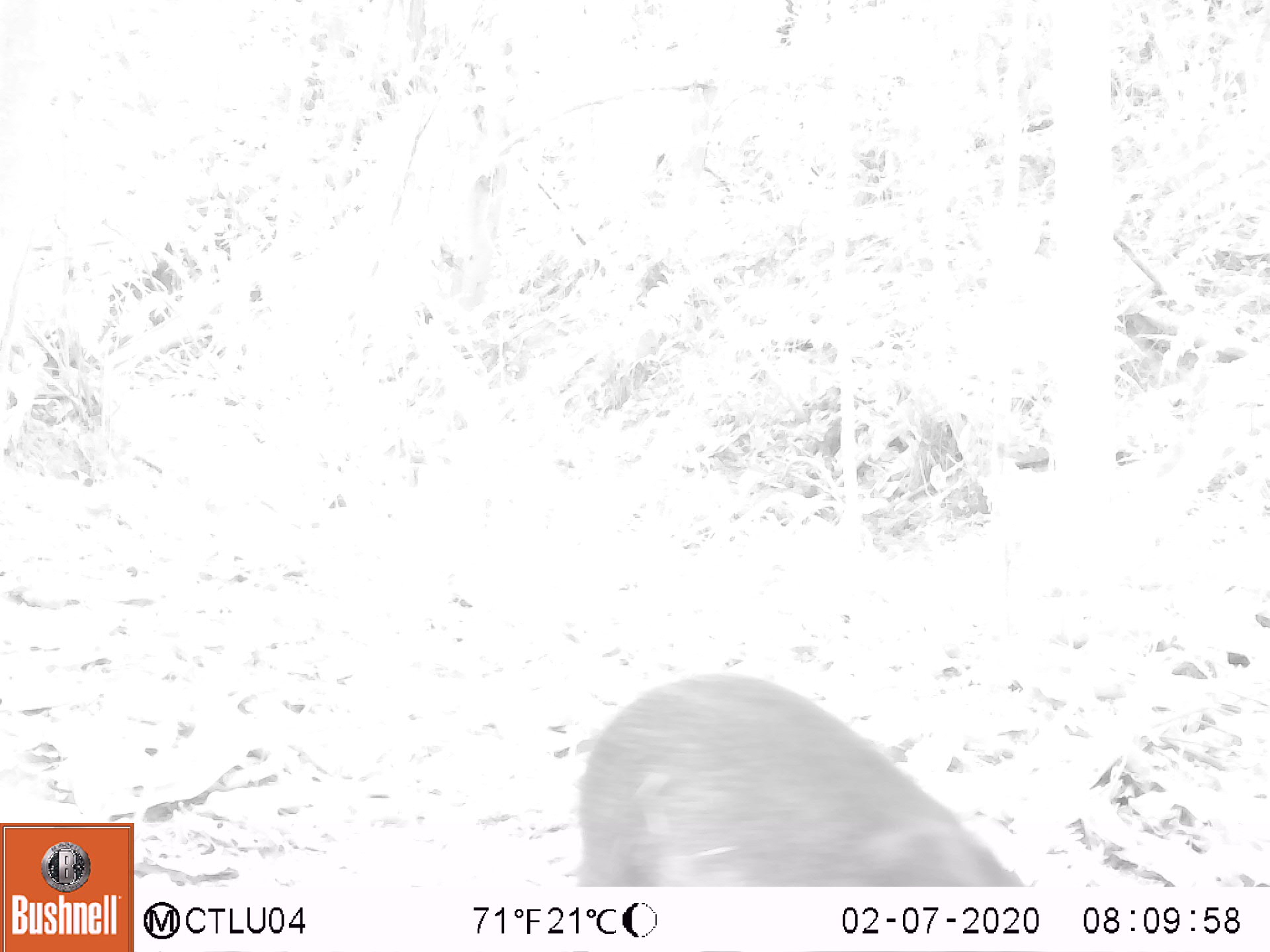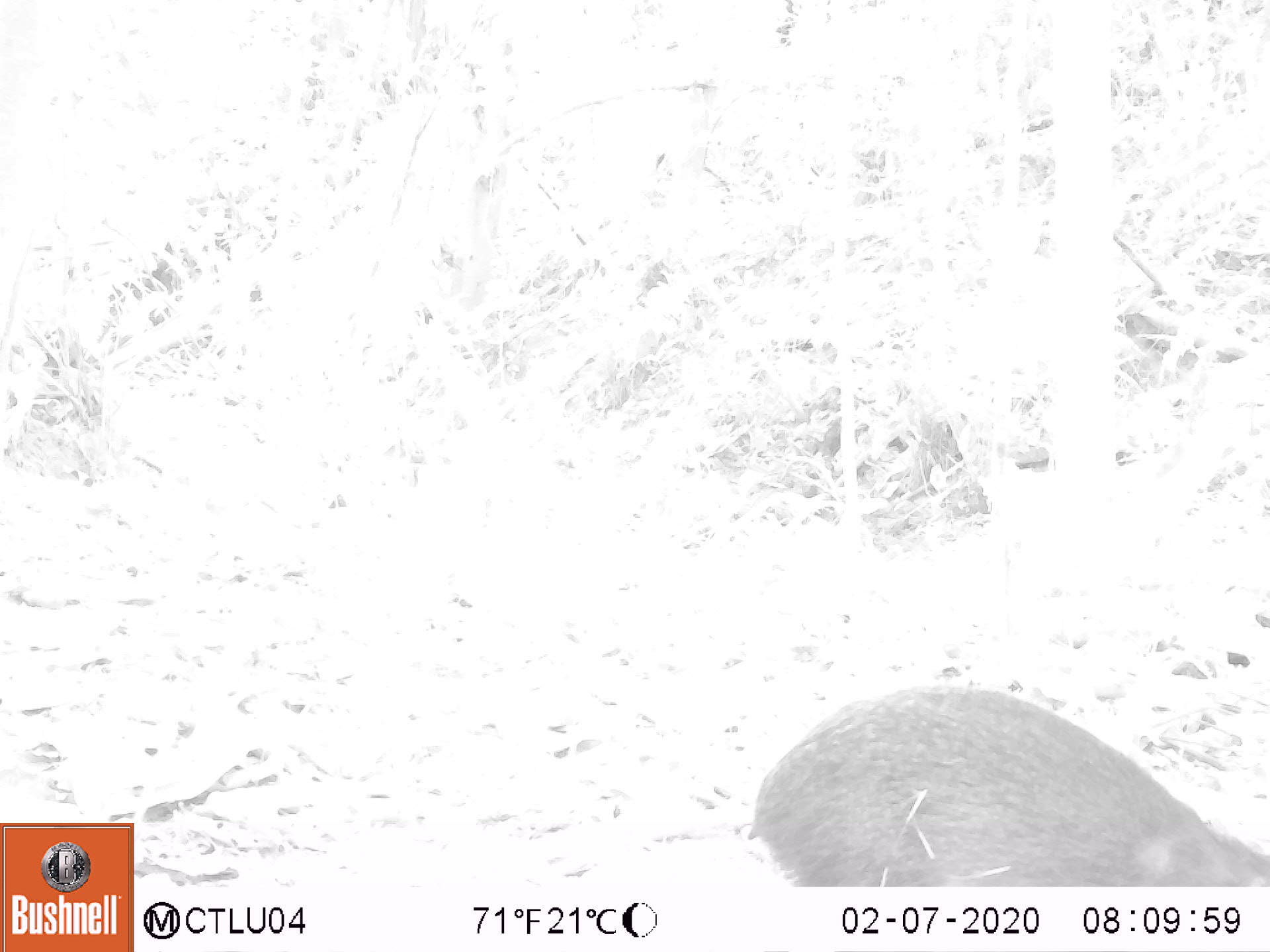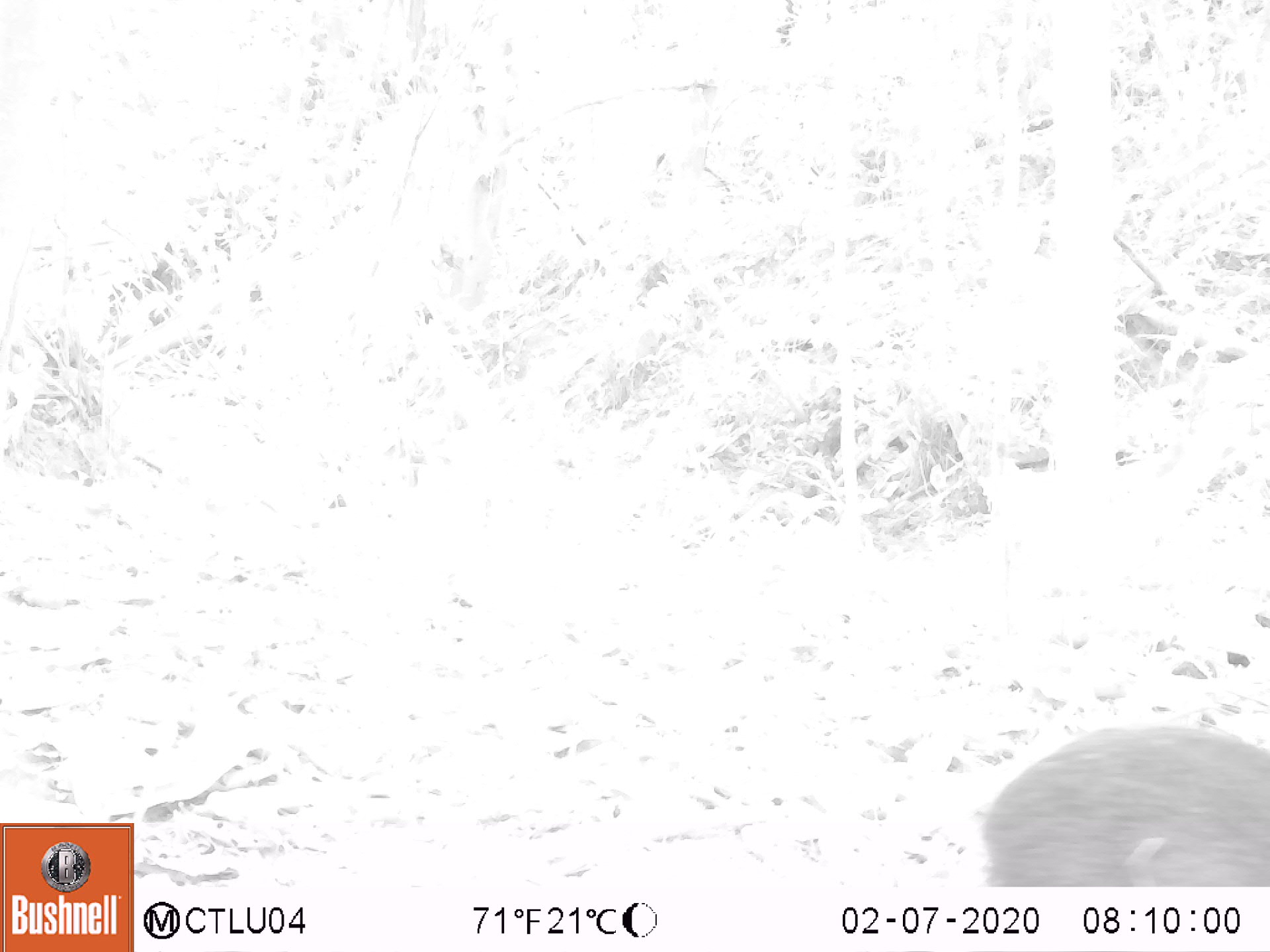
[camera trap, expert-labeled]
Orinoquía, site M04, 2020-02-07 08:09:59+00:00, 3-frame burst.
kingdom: Animalia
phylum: Chordata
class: Mammalia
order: Rodentia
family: Dasyproctidae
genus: Dasyprocta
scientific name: Dasyprocta fuliginosa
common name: black agouti